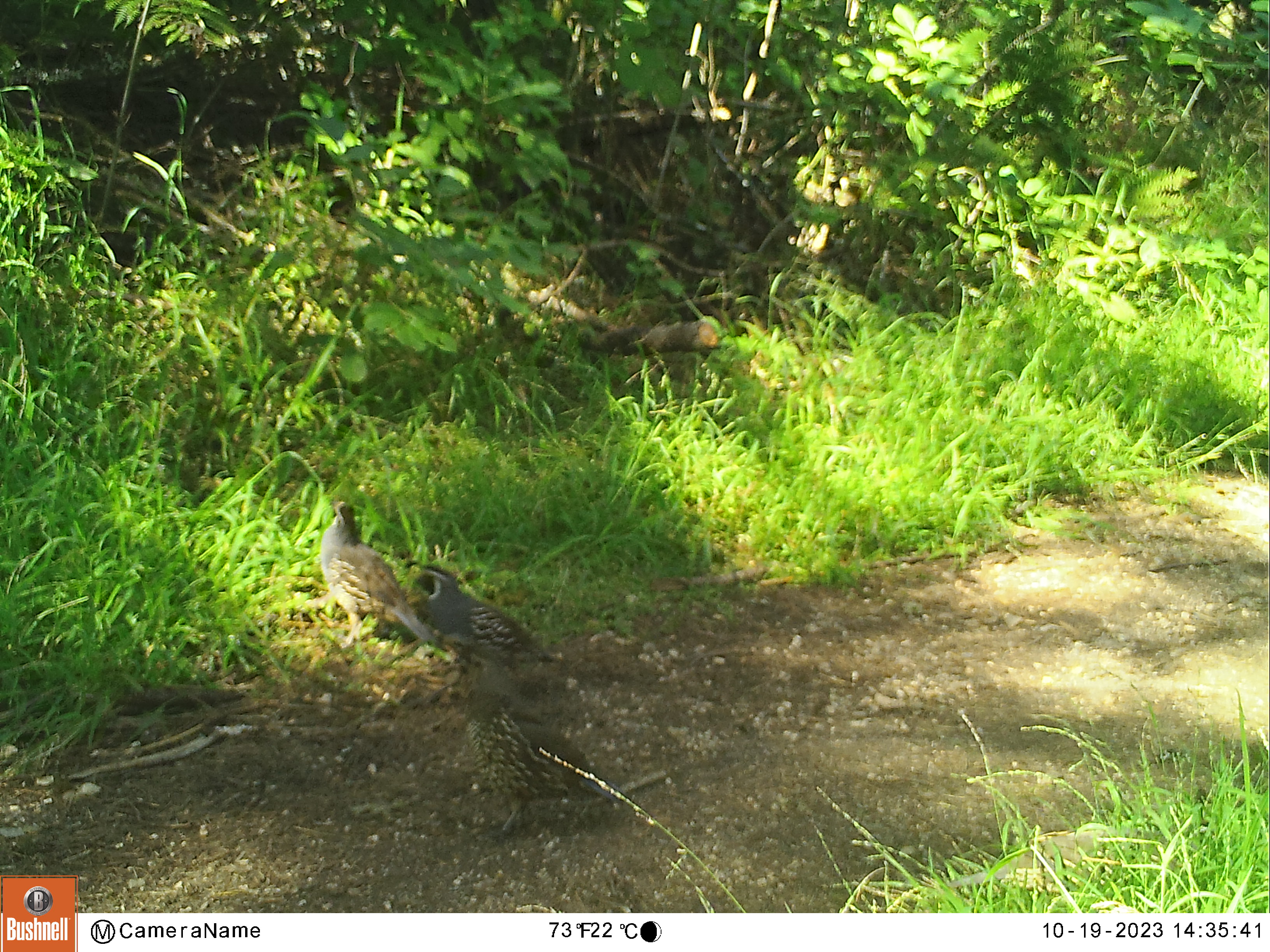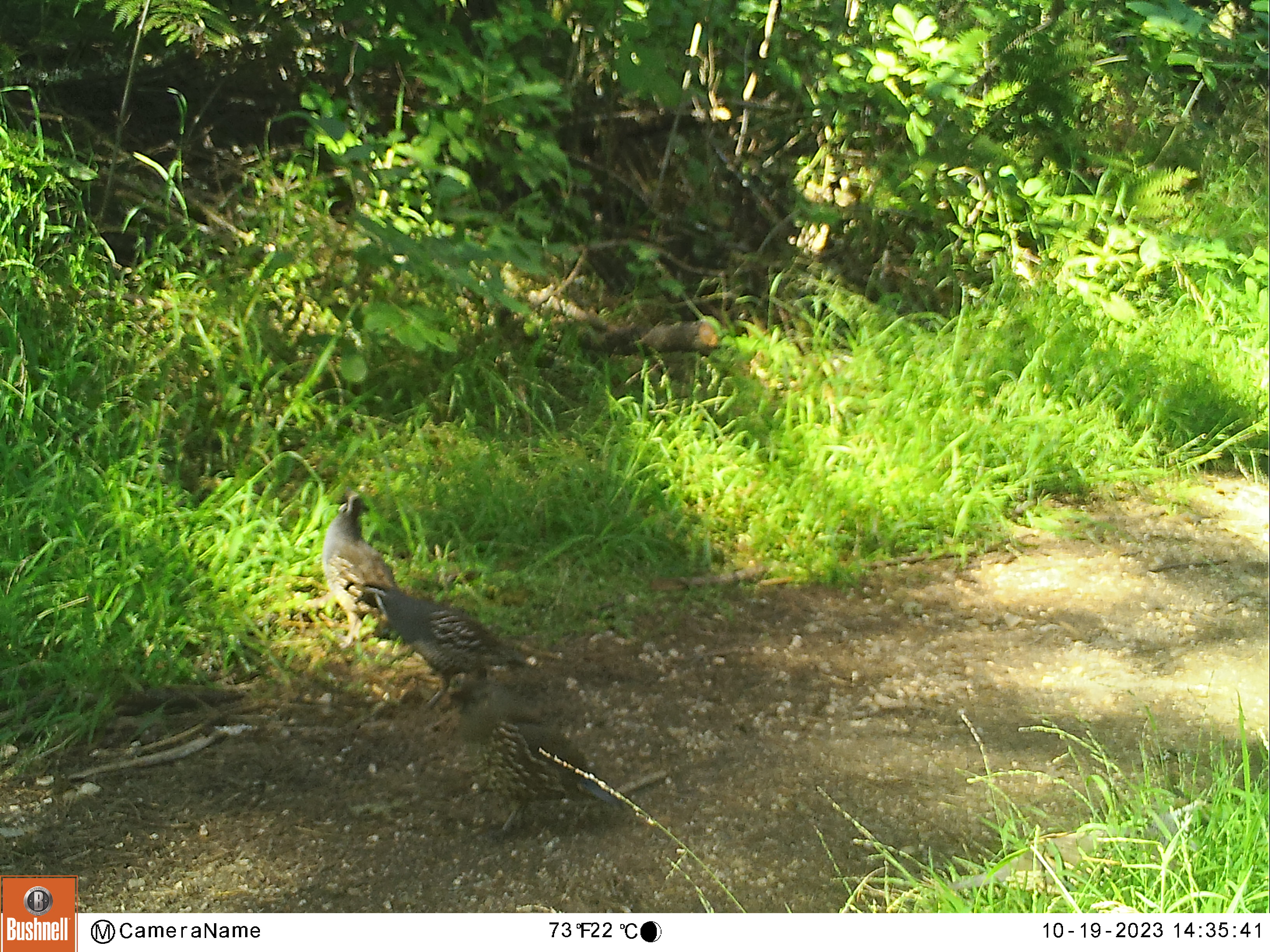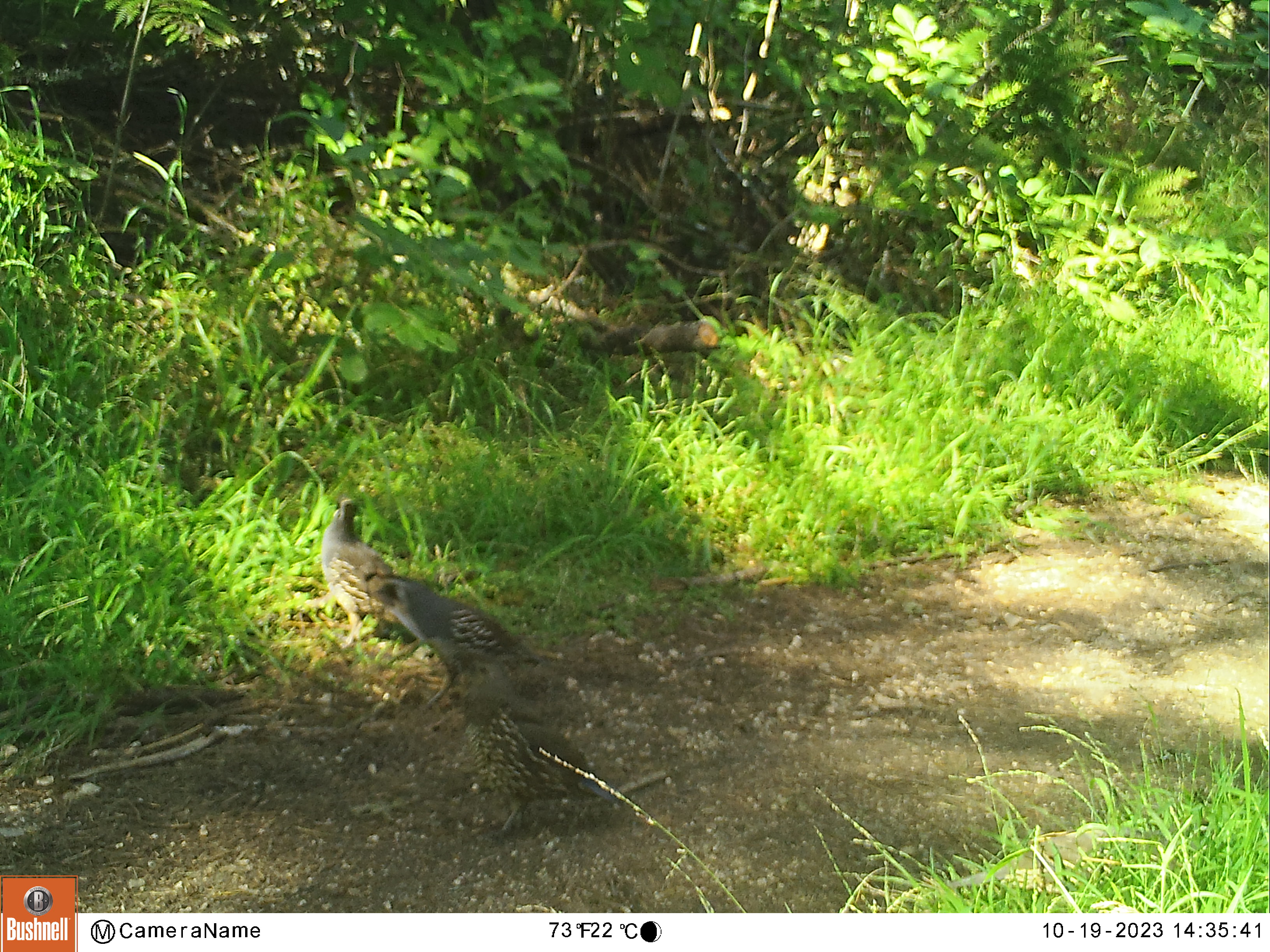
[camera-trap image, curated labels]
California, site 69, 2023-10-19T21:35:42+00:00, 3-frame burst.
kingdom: Animalia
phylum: Chordata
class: Aves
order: Galliformes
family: Odontophoridae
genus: Callipepla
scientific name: Callipepla californica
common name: california quail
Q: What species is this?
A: California quail (Callipepla californica).